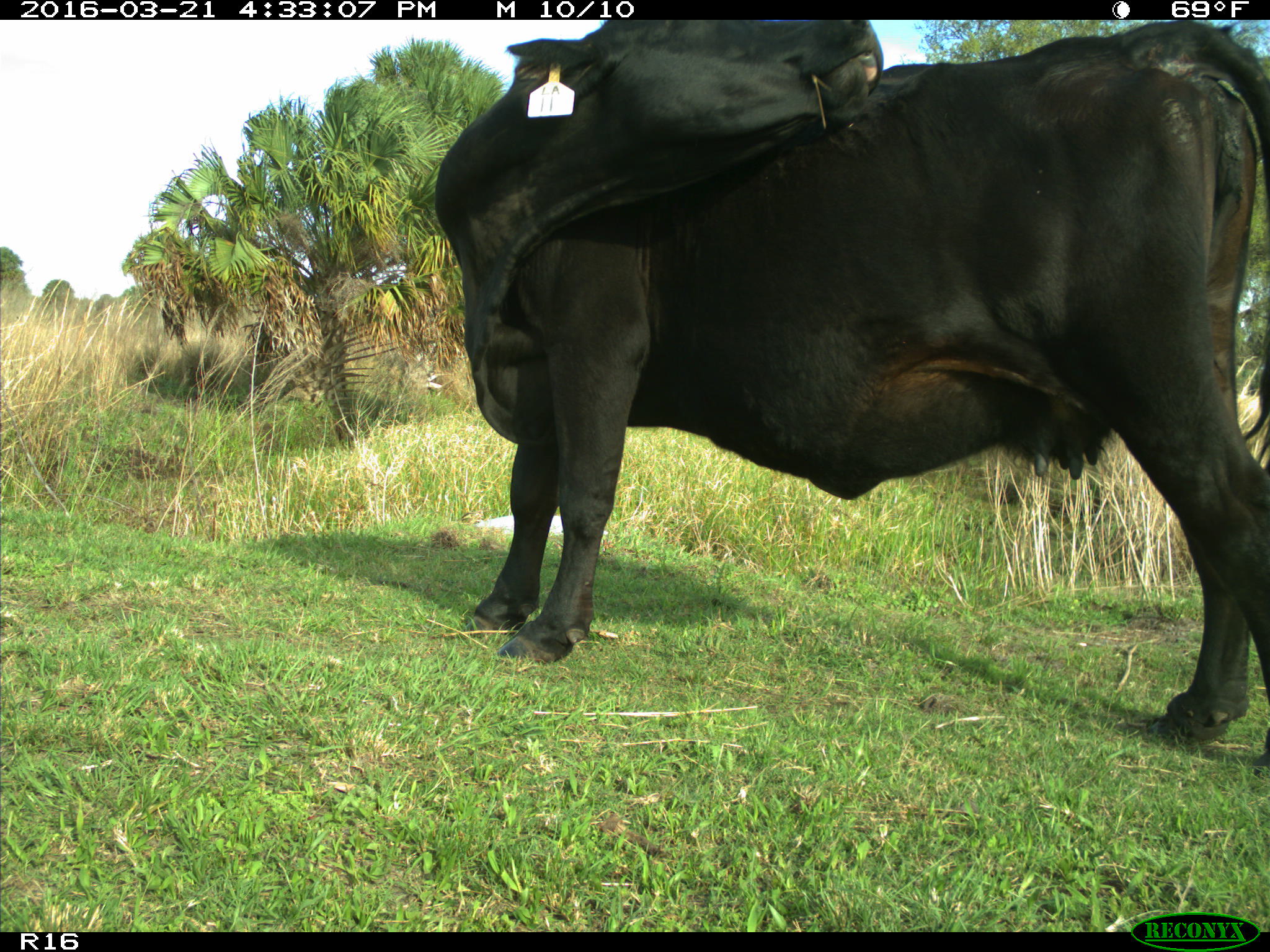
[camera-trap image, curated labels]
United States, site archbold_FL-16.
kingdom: Animalia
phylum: Chordata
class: Mammalia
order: Artiodactyla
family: Bovidae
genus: Bos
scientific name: Bos taurus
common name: domestic cow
Bos taurus (domestic cow).